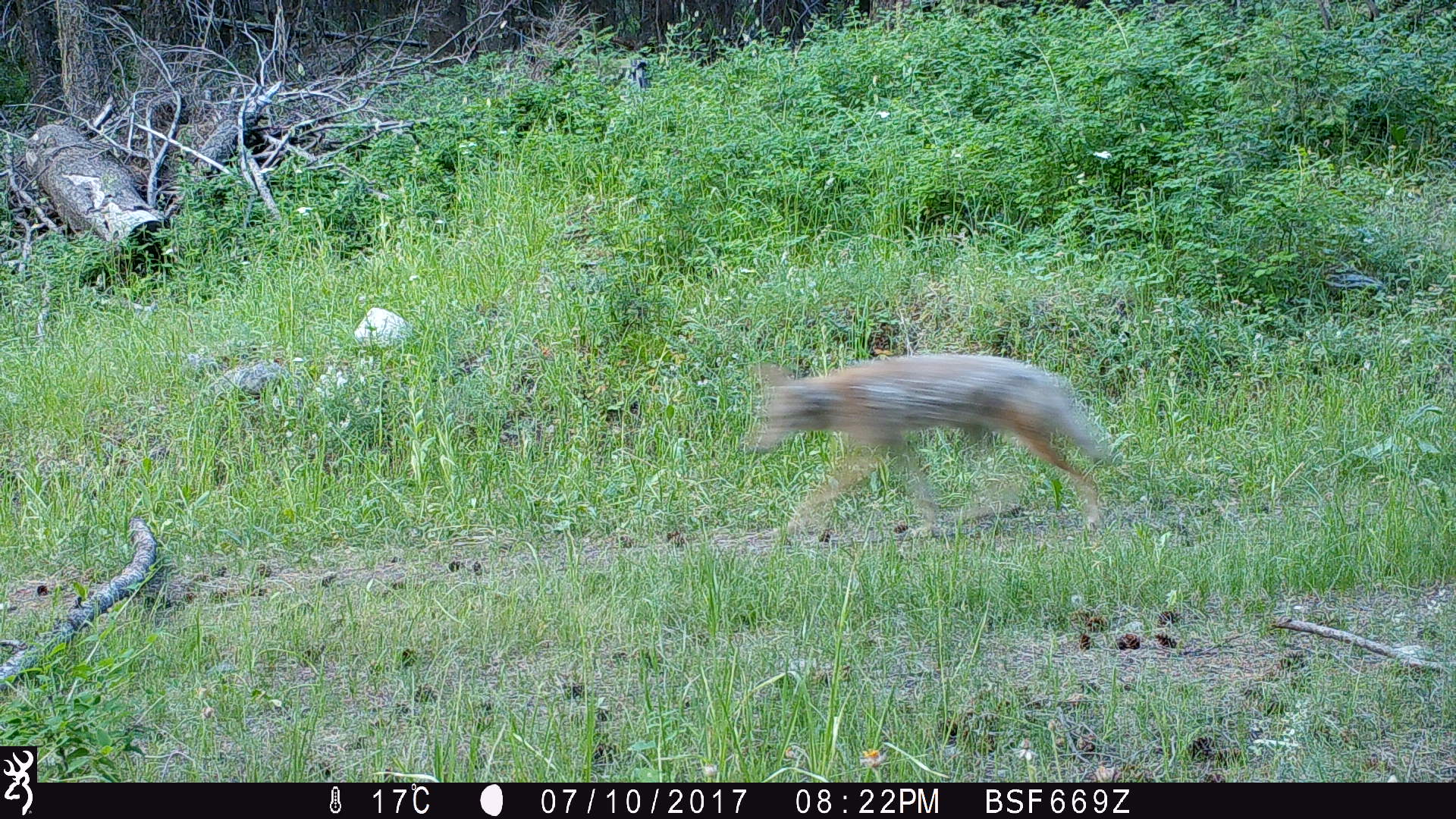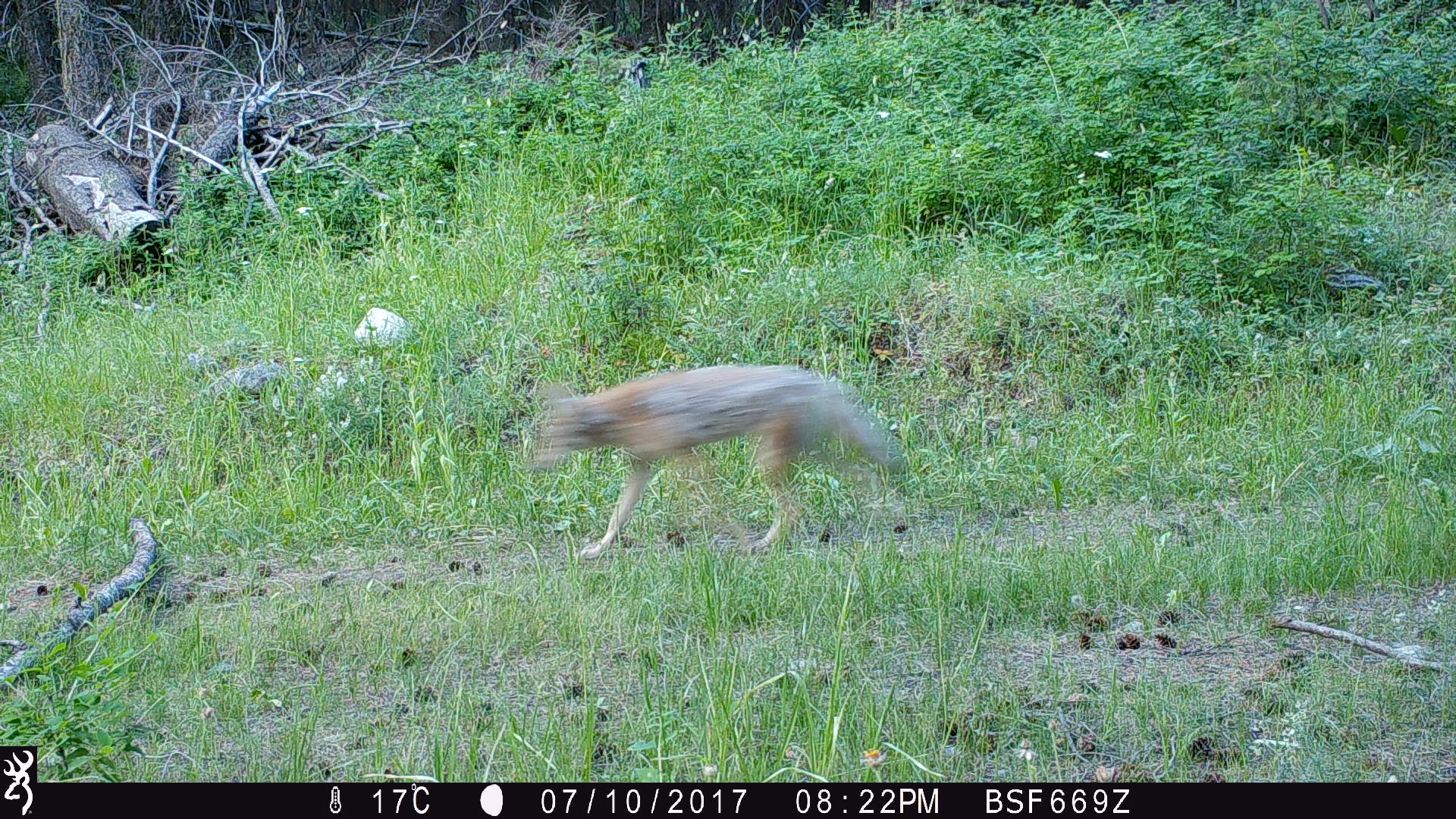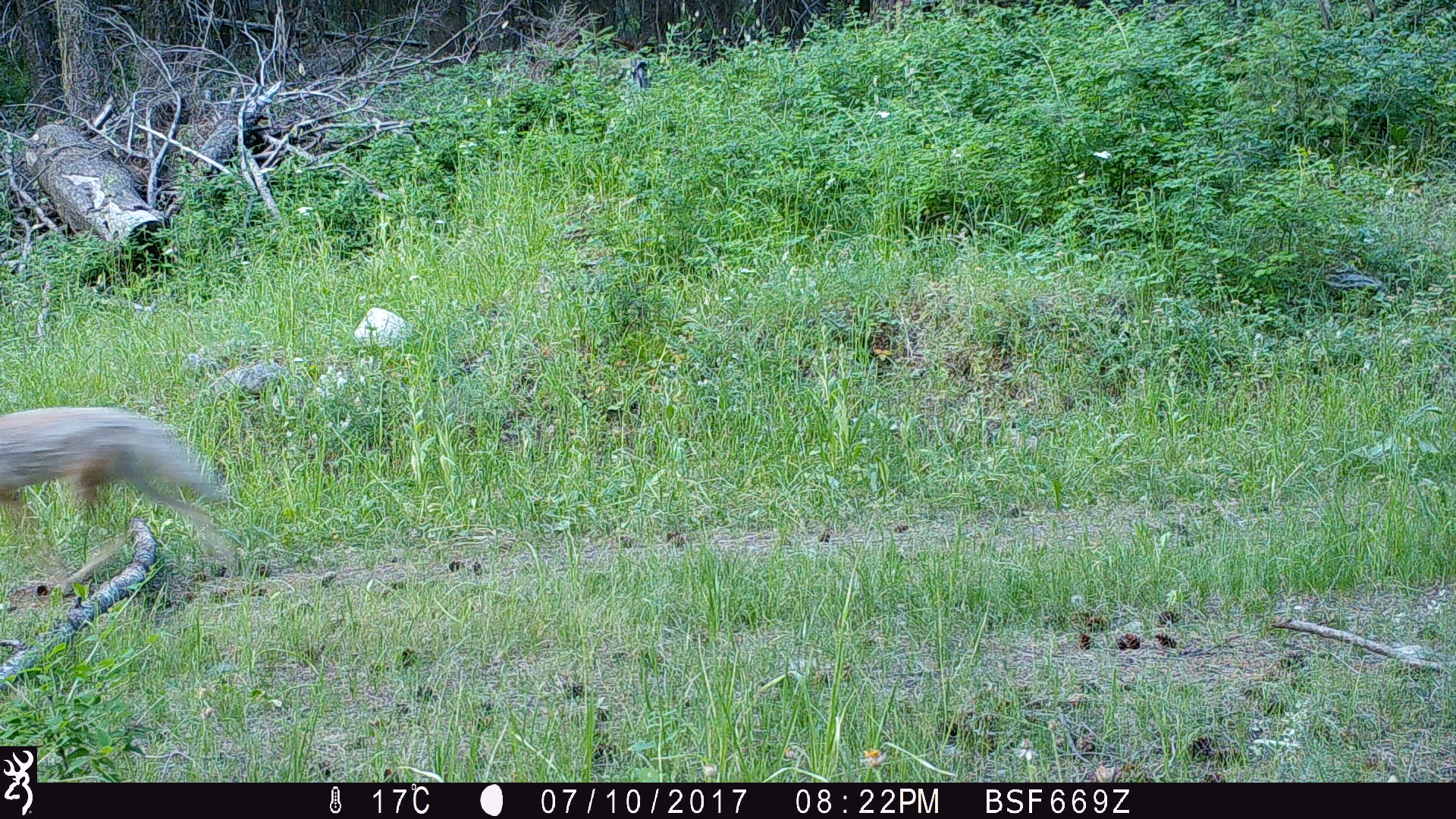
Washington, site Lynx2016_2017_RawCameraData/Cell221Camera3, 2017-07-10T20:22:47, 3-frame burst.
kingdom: Animalia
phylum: Chordata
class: Mammalia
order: Carnivora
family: Canidae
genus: Canis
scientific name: Canis latrans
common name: coyote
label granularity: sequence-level